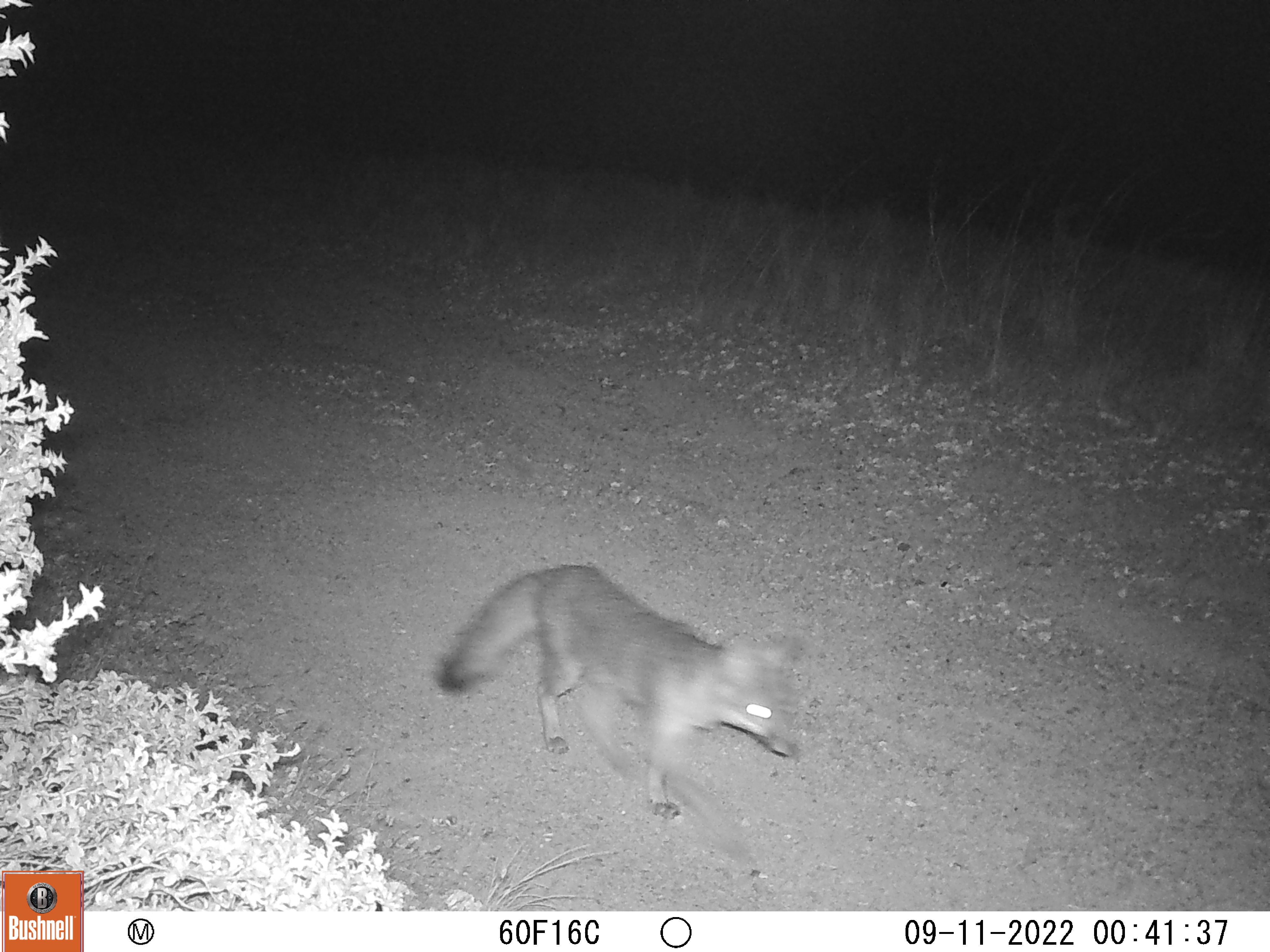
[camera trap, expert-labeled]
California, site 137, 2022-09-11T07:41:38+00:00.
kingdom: Animalia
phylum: Chordata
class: Mammalia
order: Carnivora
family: Canidae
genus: Urocyon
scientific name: Urocyon cinereoargenteus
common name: gray fox